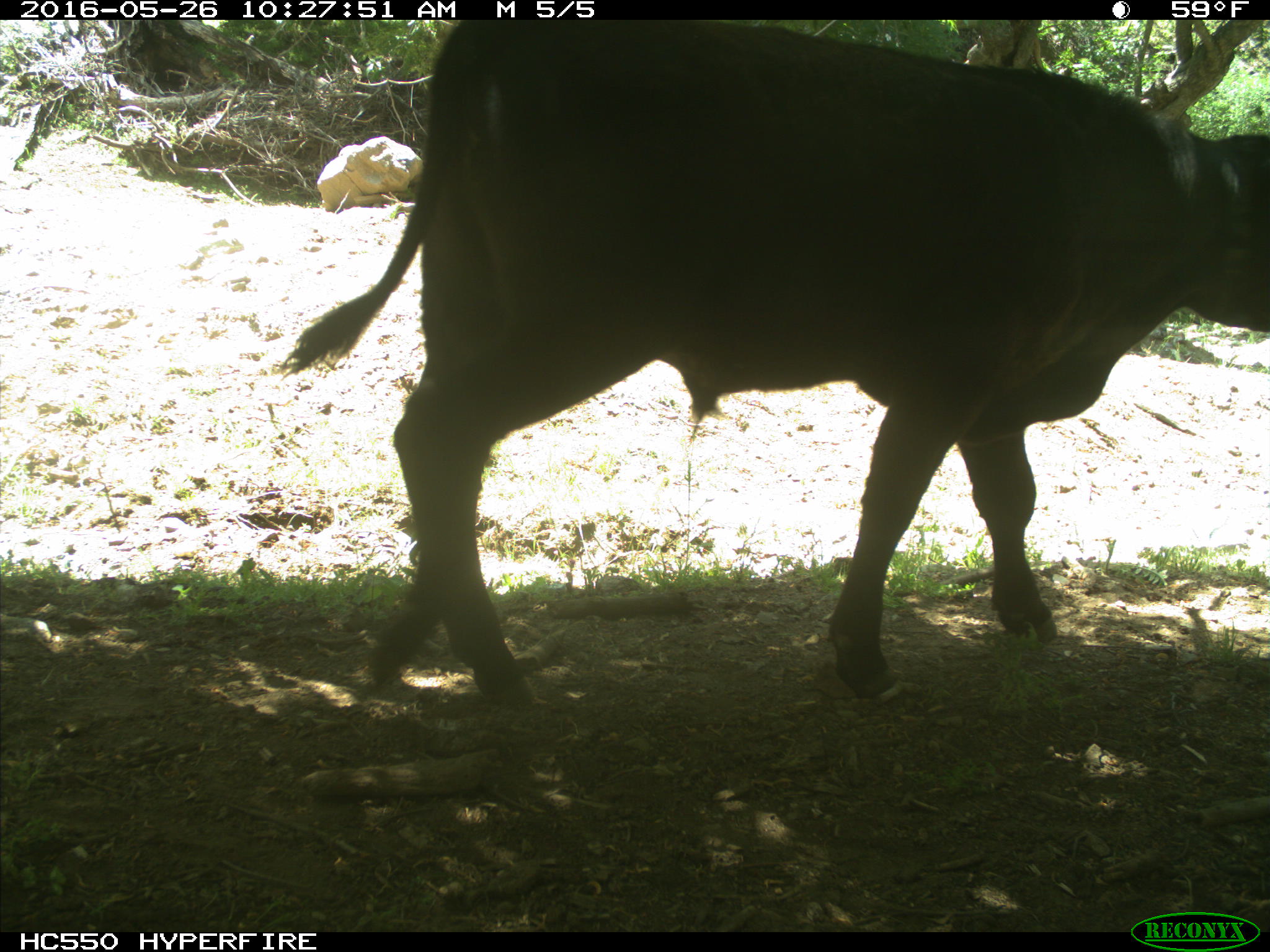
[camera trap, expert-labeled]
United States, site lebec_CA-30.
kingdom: Animalia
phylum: Chordata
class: Mammalia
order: Artiodactyla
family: Bovidae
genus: Bos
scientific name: Bos taurus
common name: domestic cow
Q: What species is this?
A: Bos taurus (domestic cow).